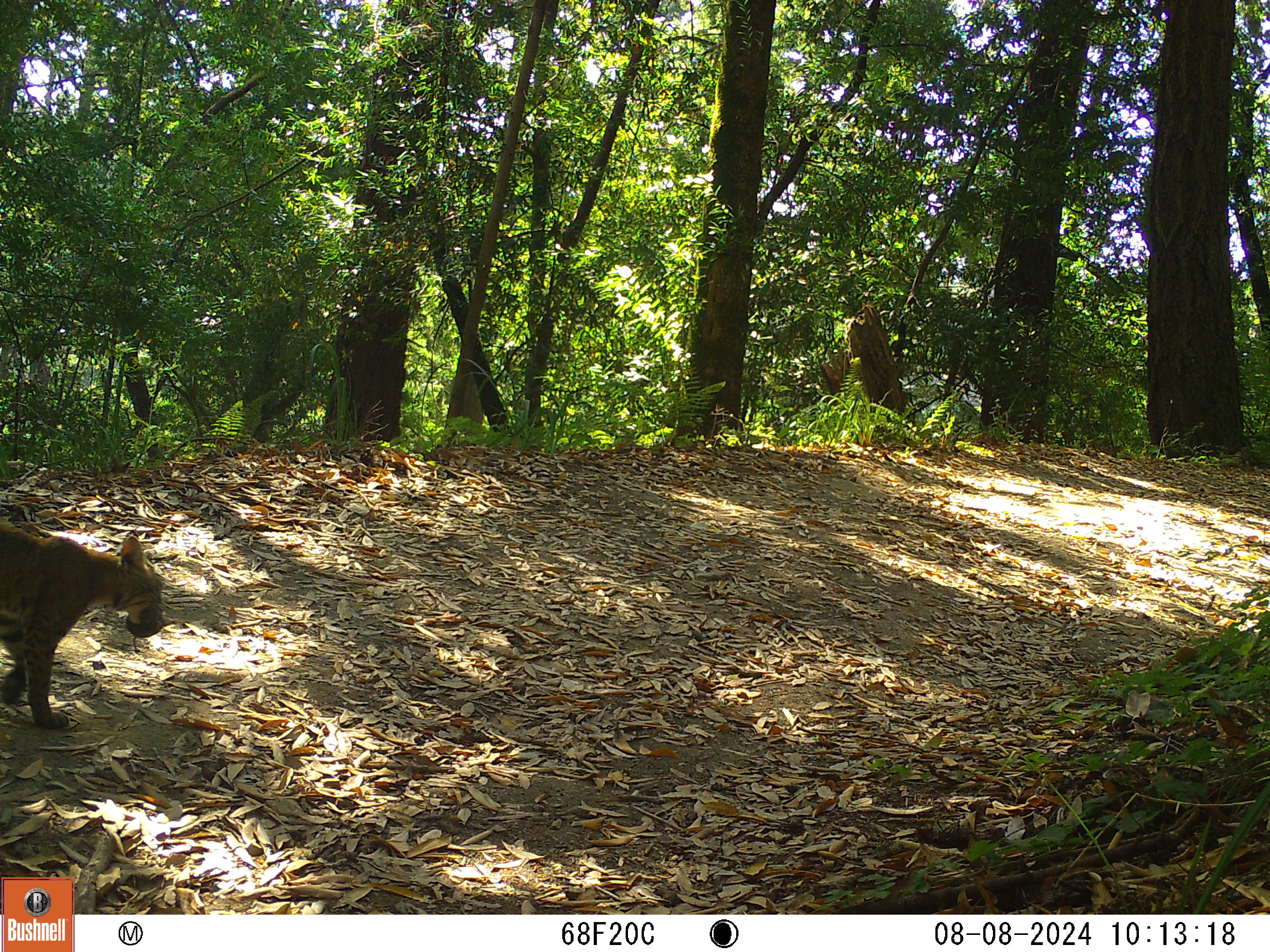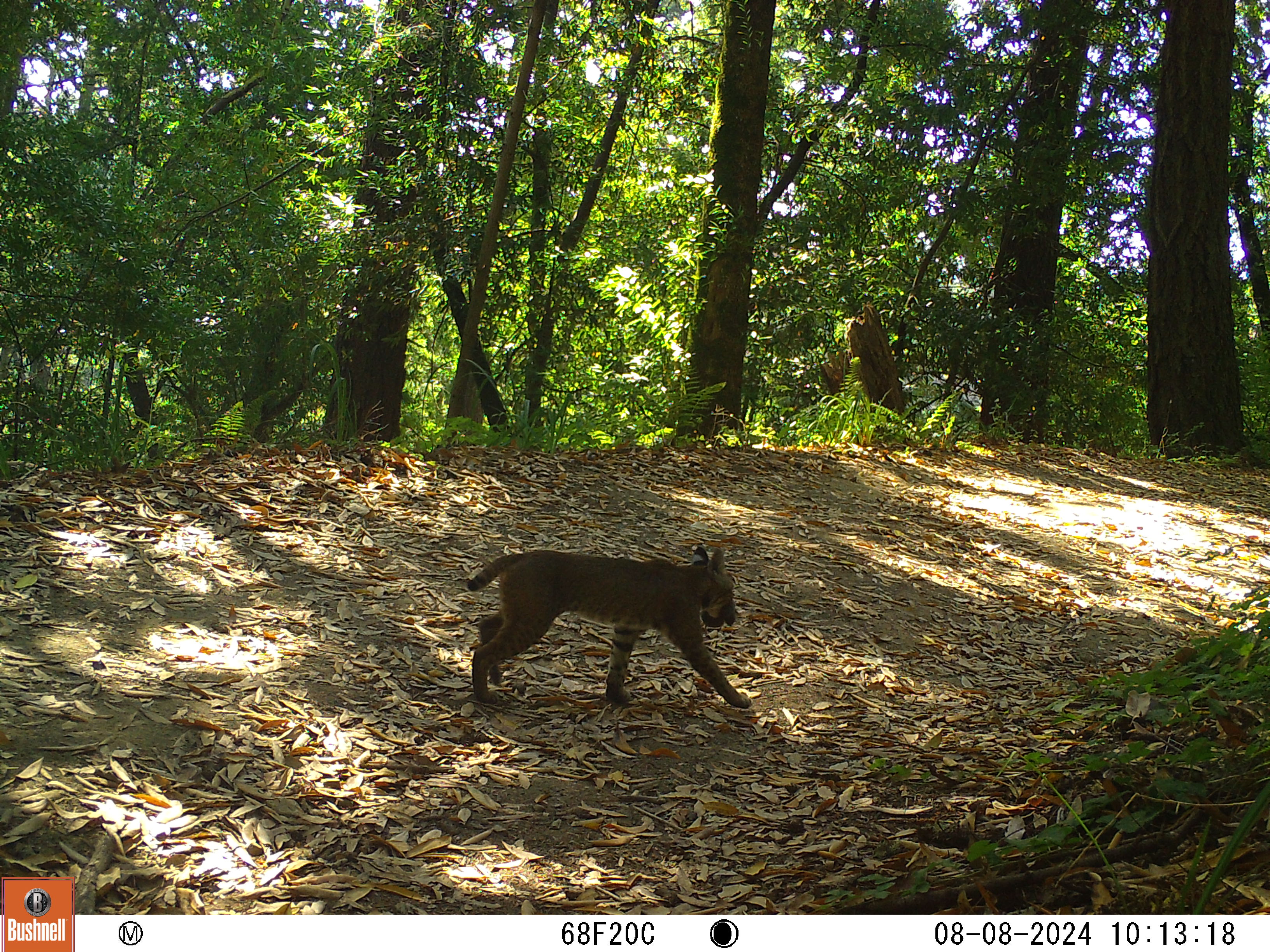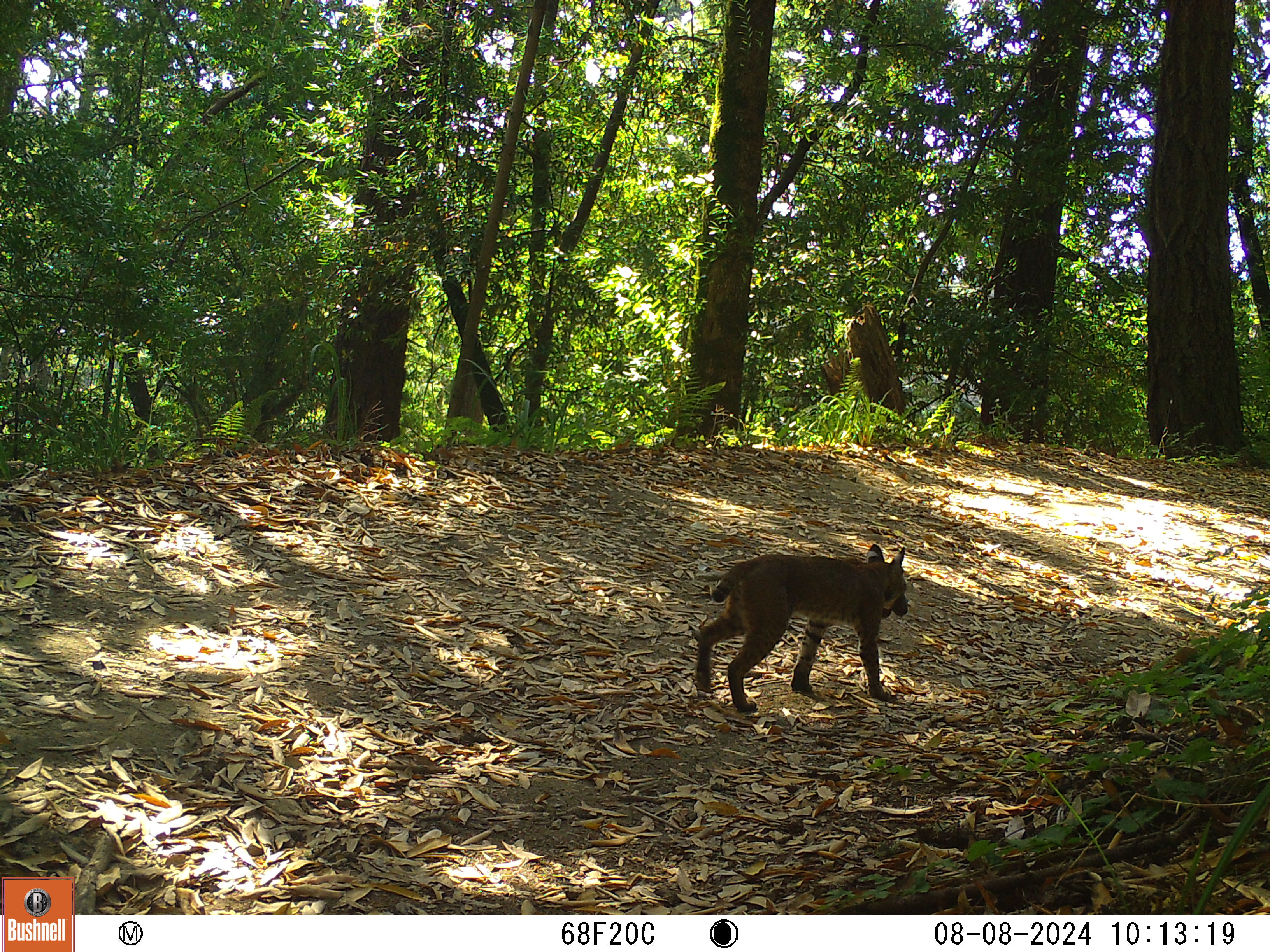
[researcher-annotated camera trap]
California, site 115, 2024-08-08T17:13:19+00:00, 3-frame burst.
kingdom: Animalia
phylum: Chordata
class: Mammalia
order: Carnivora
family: Felidae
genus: Lynx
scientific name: Lynx rufus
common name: bobcat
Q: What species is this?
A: Bobcat (Lynx rufus).